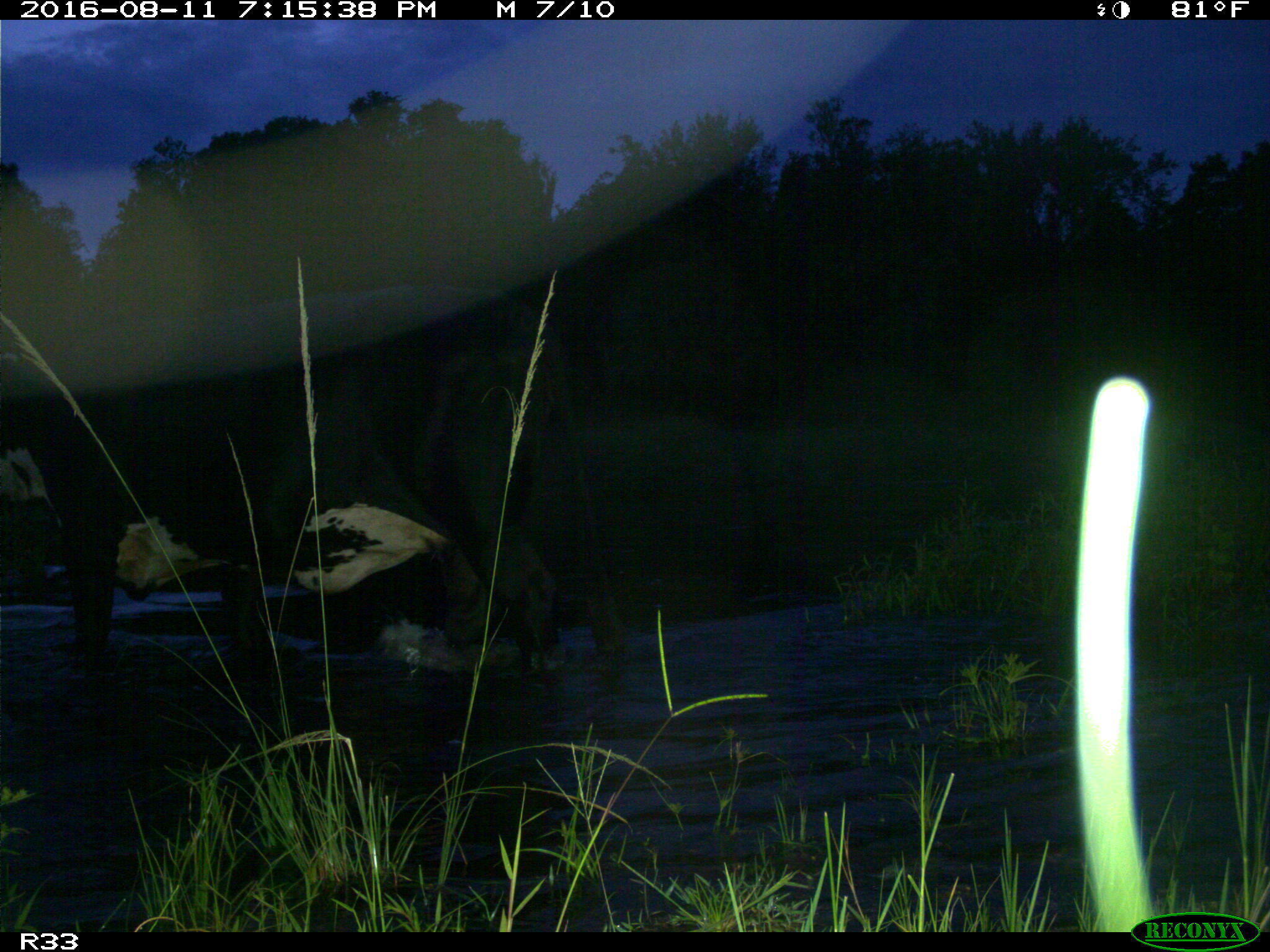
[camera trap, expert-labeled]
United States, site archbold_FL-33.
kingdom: Animalia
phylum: Chordata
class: Mammalia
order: Artiodactyla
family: Bovidae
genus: Bos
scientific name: Bos taurus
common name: domestic cow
Bos taurus (domestic cow).